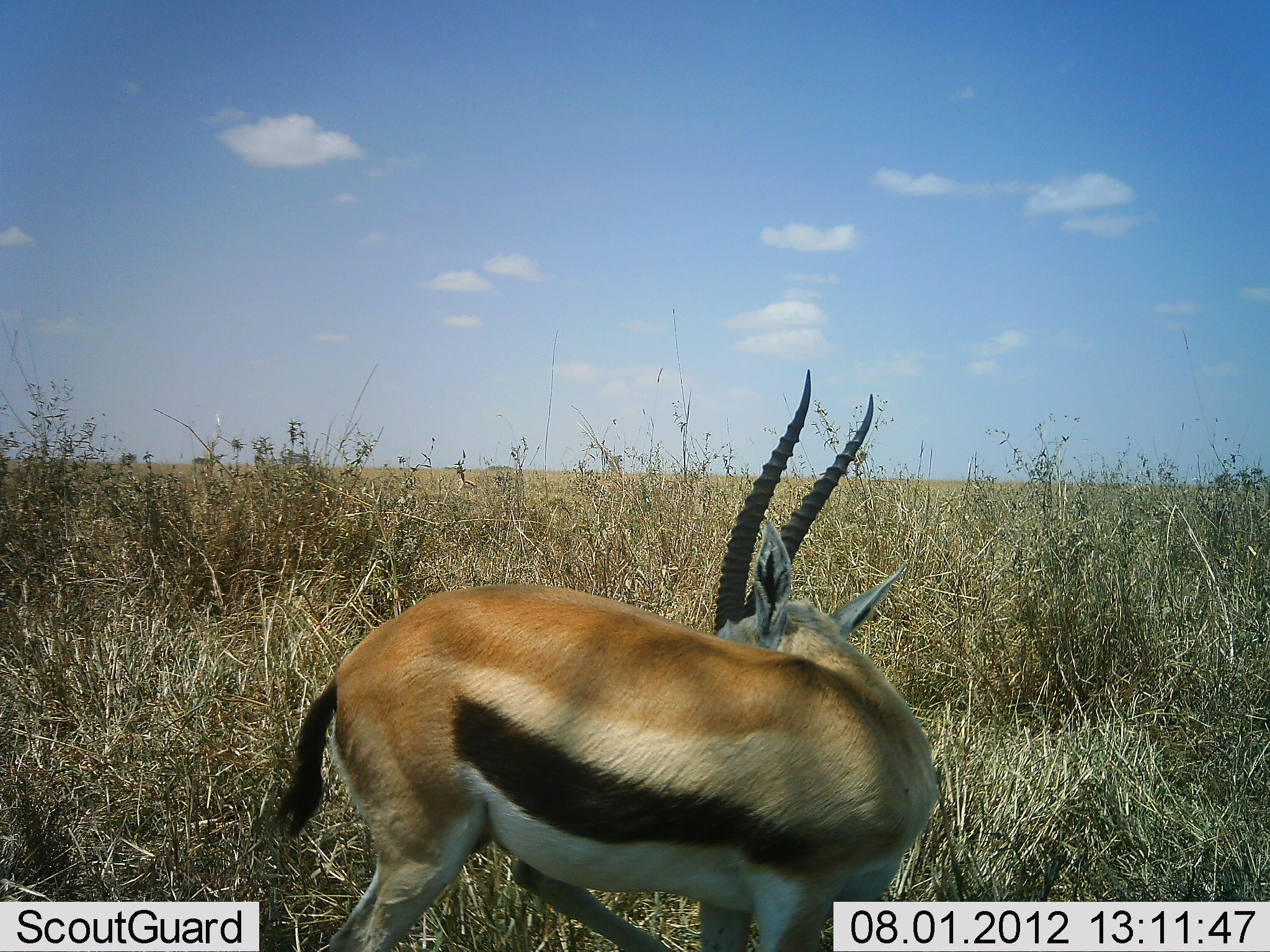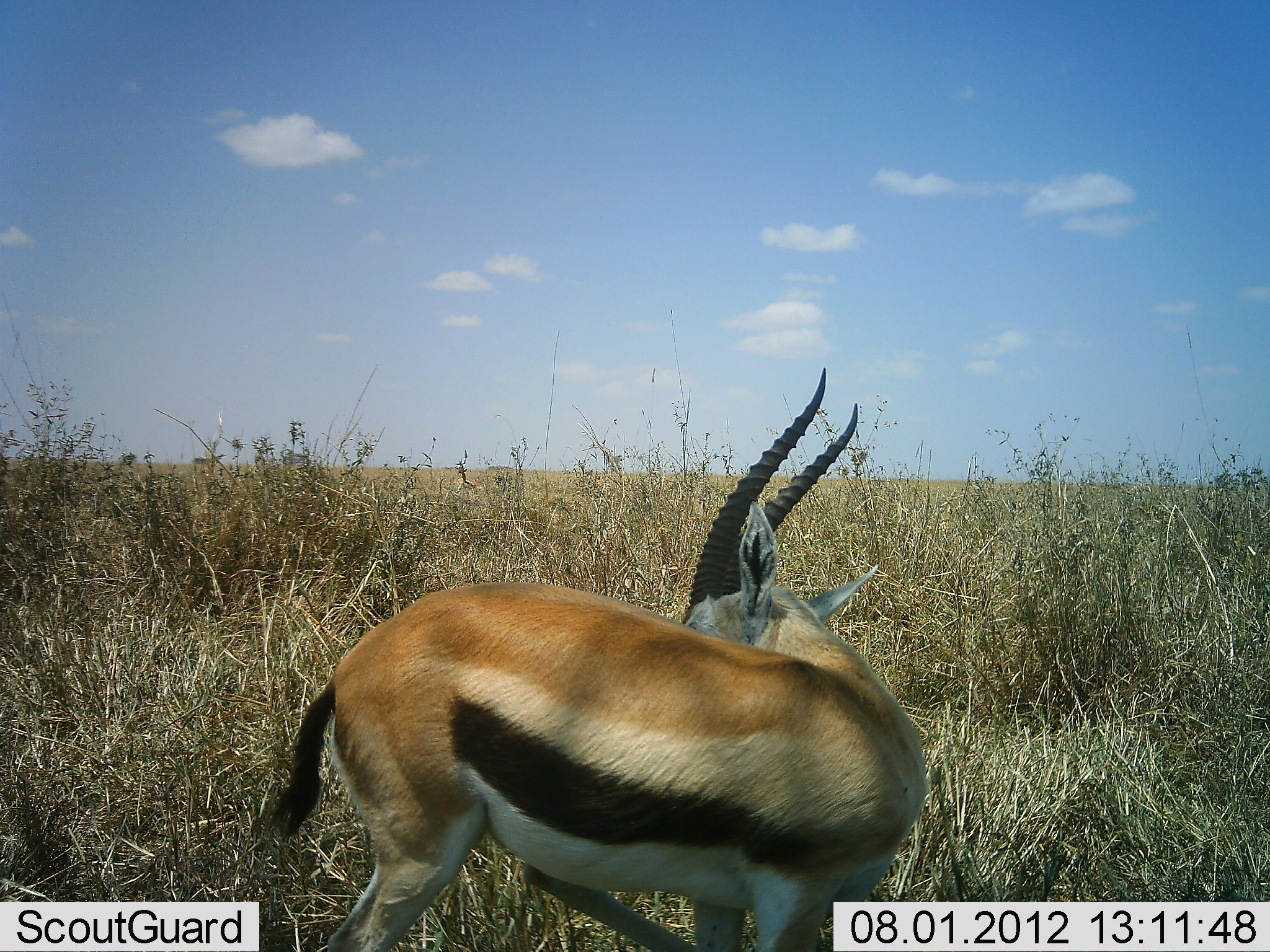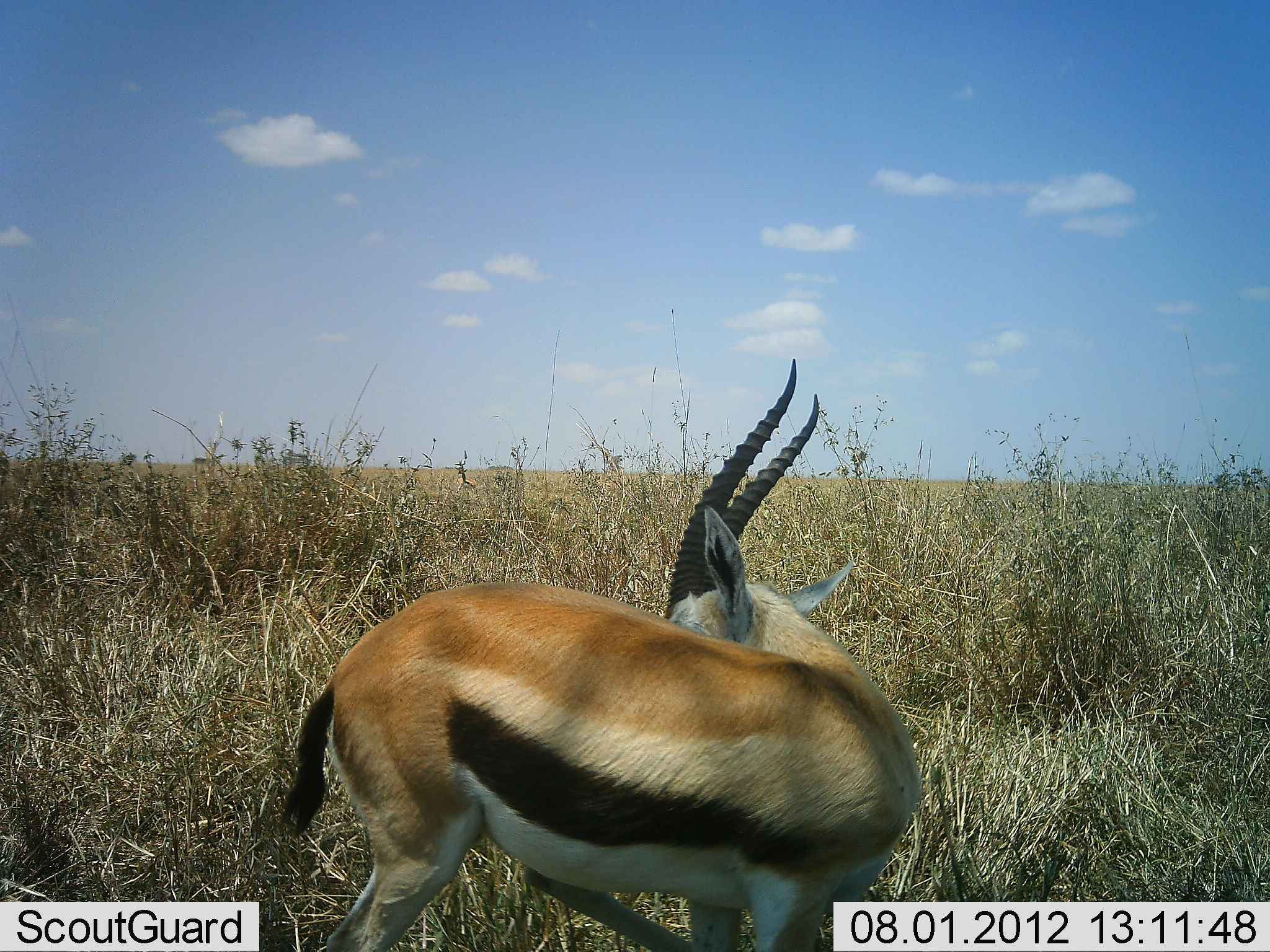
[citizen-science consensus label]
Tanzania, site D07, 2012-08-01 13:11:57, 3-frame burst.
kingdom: Animalia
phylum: Chordata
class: Mammalia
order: Artiodactyla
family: Bovidae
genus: Eudorcas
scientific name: Eudorcas thomsonii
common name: thomson's gazelle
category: gazellethomsons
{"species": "gazellethomsons (thomson's gazelle) (Eudorcas thomsonii)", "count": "1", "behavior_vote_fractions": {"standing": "100%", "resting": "10%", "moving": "0%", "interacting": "0%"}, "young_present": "0%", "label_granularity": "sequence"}